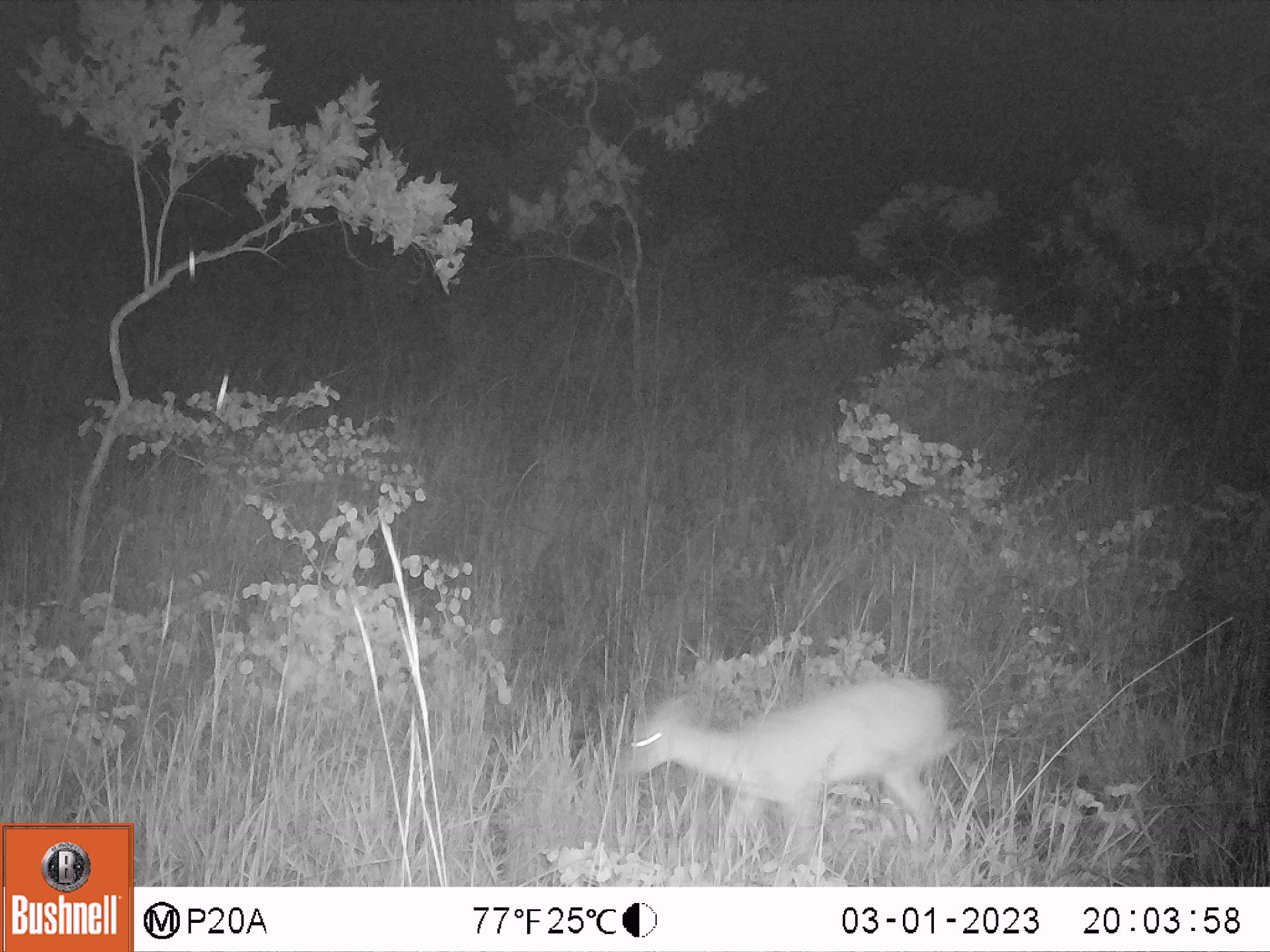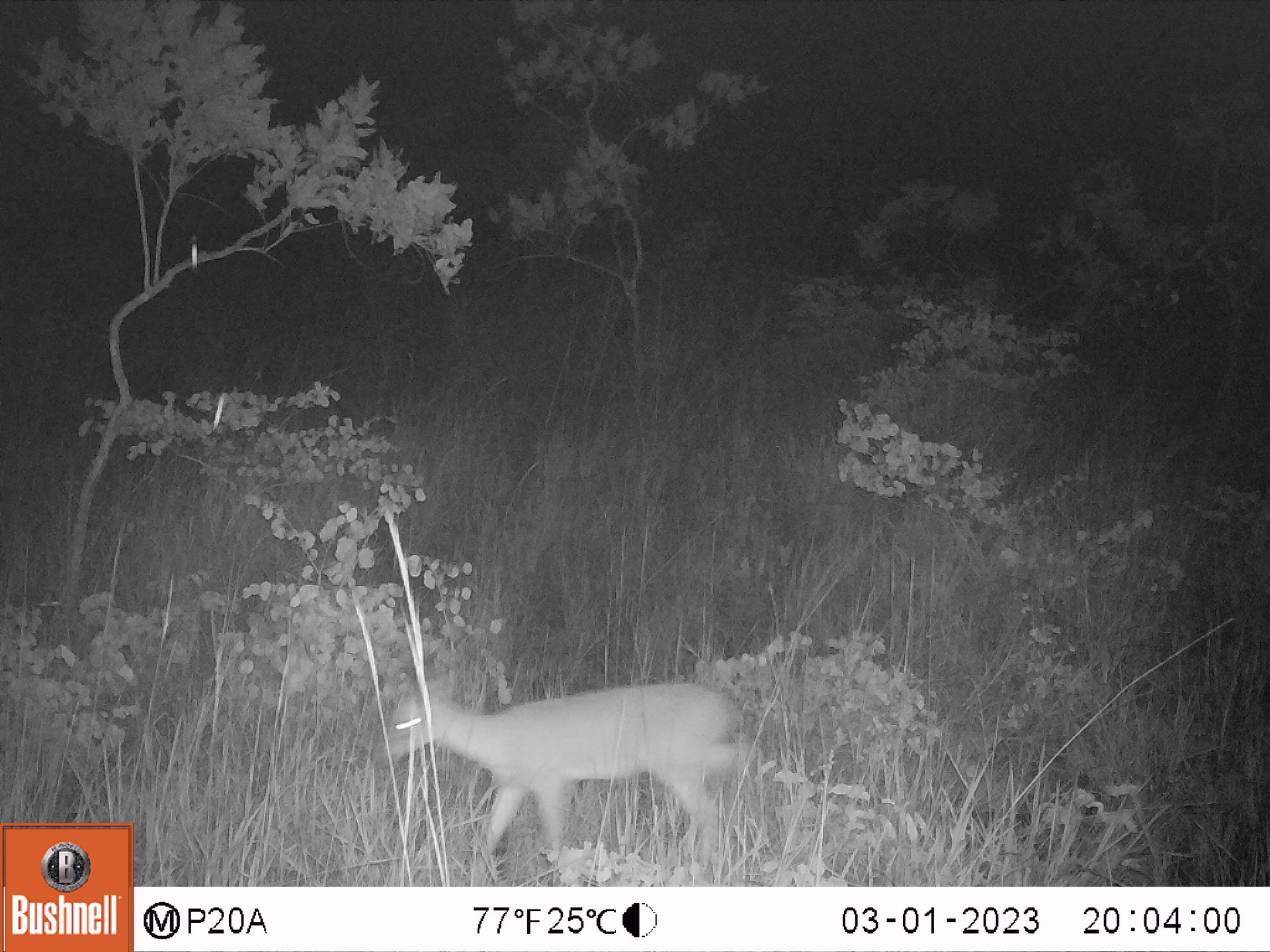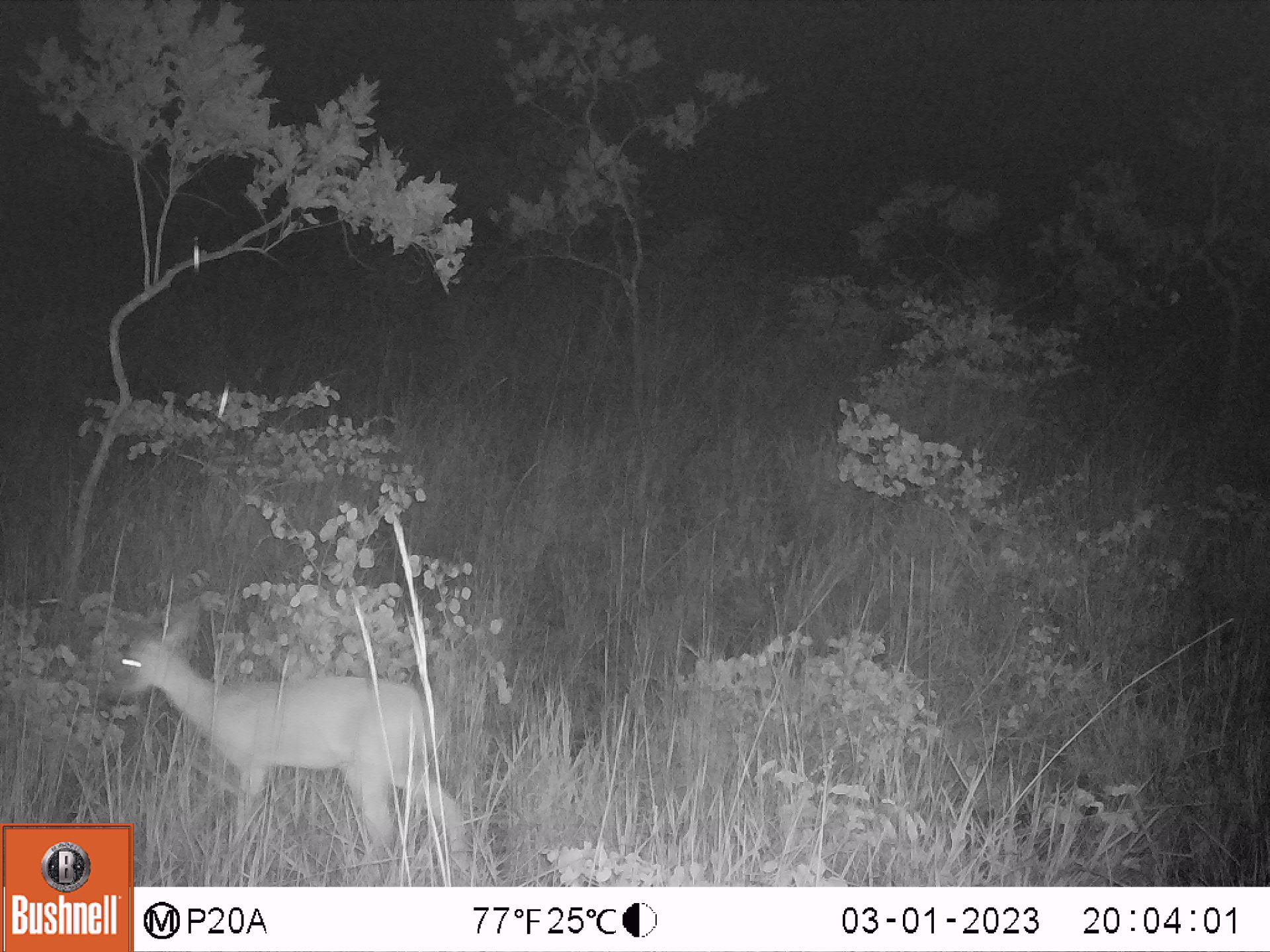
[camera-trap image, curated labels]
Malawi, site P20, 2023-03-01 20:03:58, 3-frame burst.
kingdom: Animalia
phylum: Chordata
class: Mammalia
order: Artiodactyla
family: Bovidae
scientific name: Antilopinae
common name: small antelope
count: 1